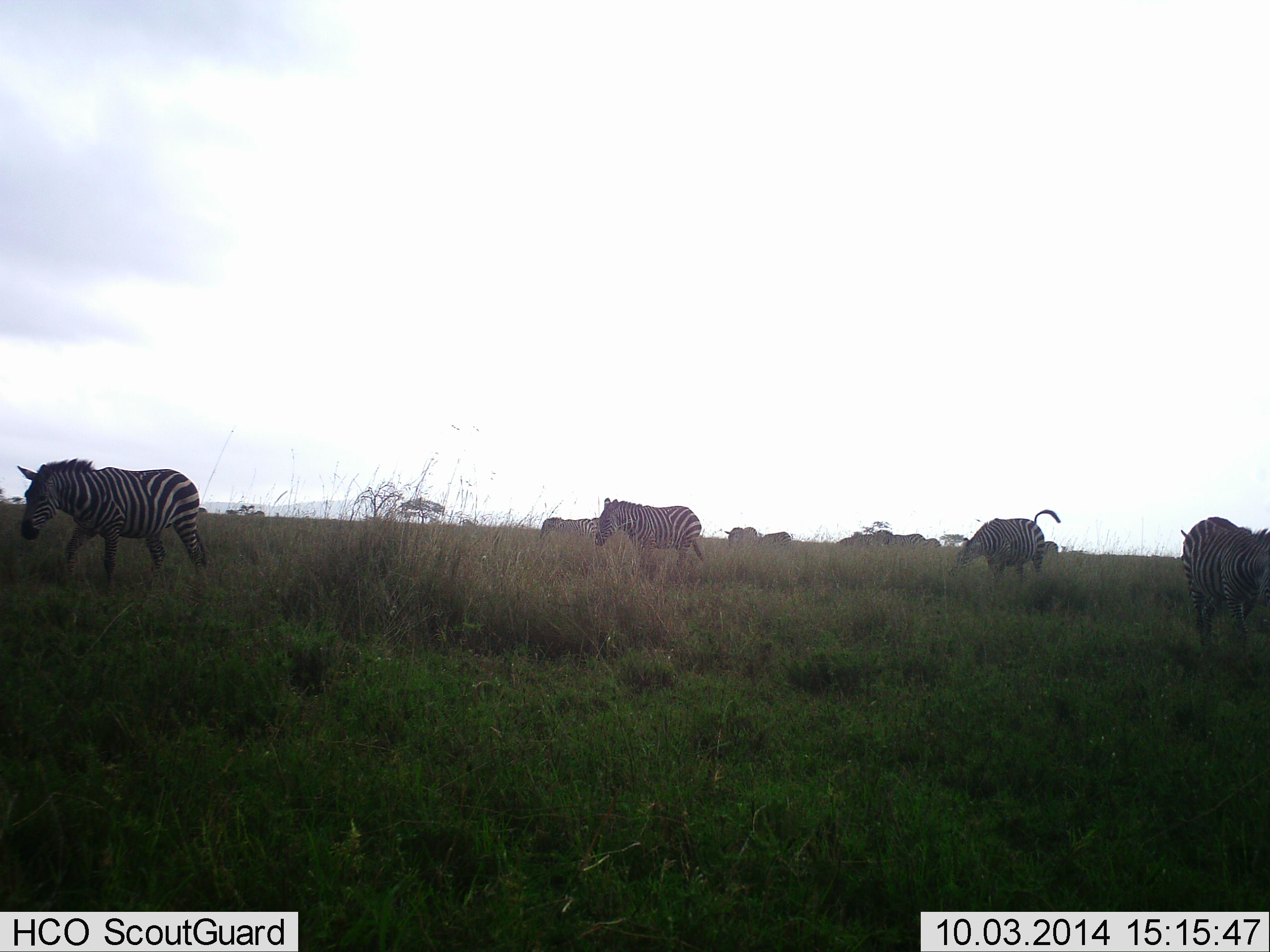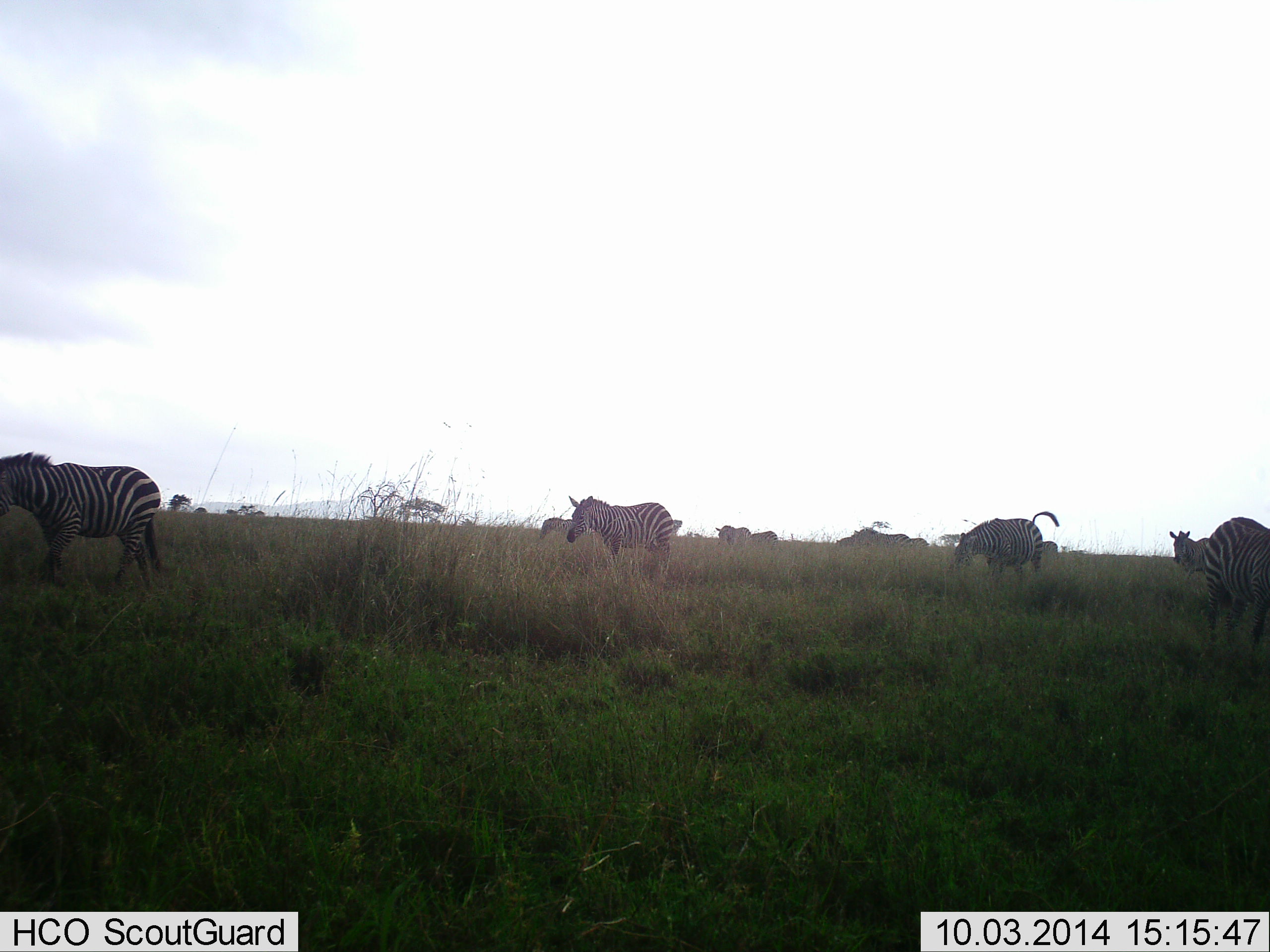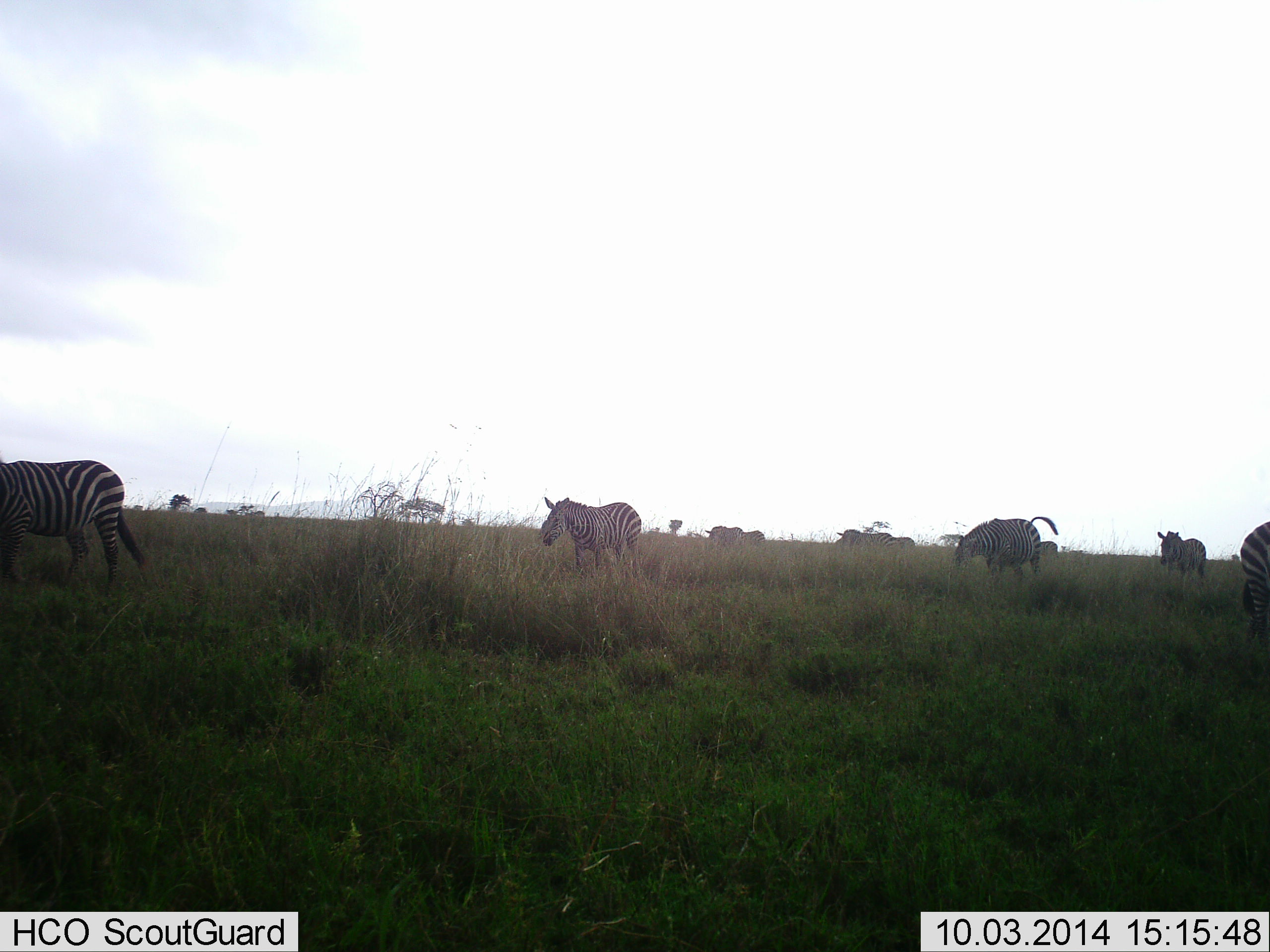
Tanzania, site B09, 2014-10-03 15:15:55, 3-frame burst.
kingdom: Animalia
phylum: Chordata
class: Mammalia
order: Perissodactyla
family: Equidae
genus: Equus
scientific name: Equus quagga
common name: plains zebra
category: zebra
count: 9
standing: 20%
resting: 0%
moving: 90%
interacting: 0%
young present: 0%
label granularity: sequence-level